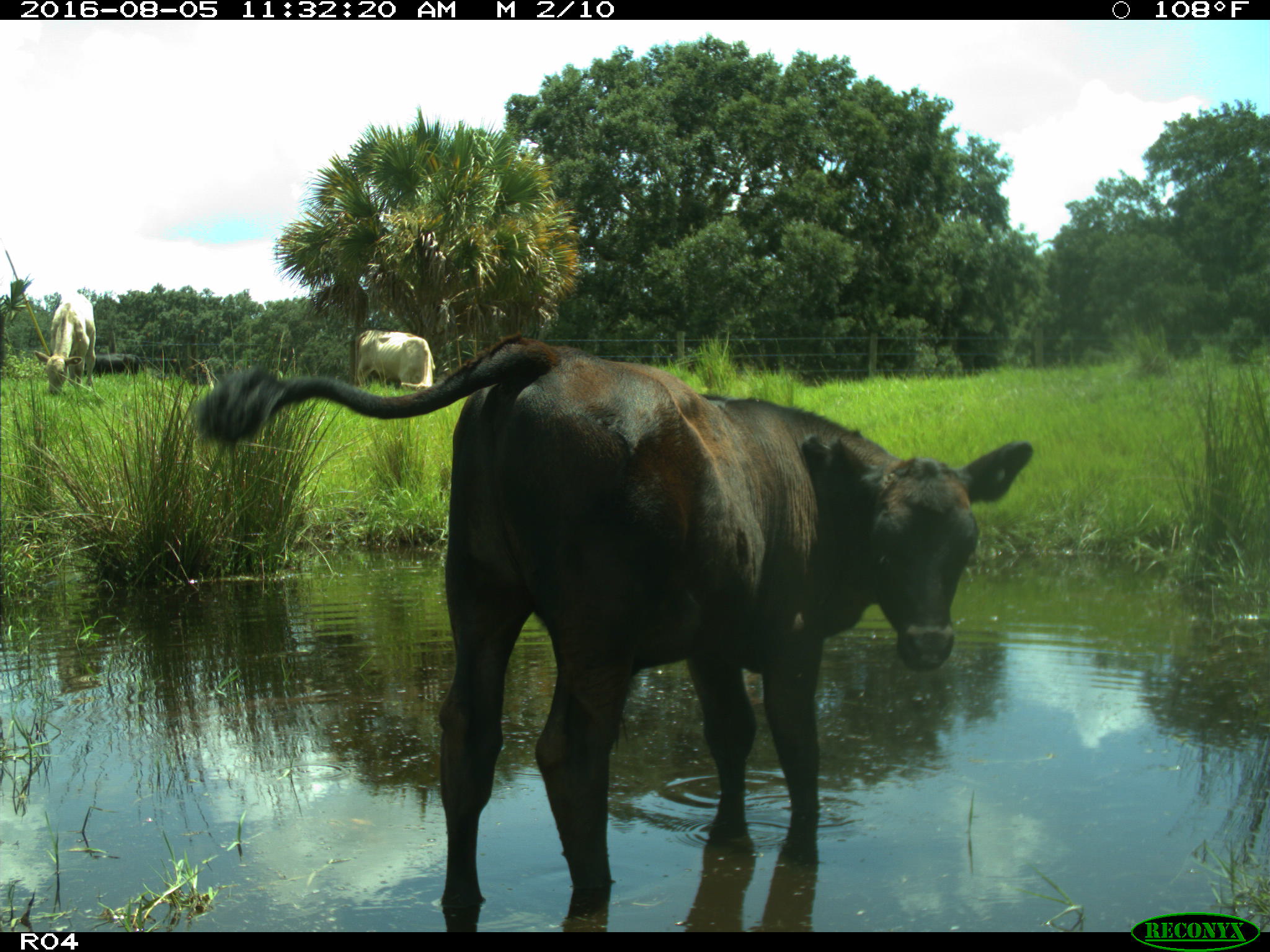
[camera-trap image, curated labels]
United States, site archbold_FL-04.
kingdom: Animalia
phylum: Chordata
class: Mammalia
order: Artiodactyla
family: Bovidae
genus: Bos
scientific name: Bos taurus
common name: domestic cow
Bos taurus (domestic cow).